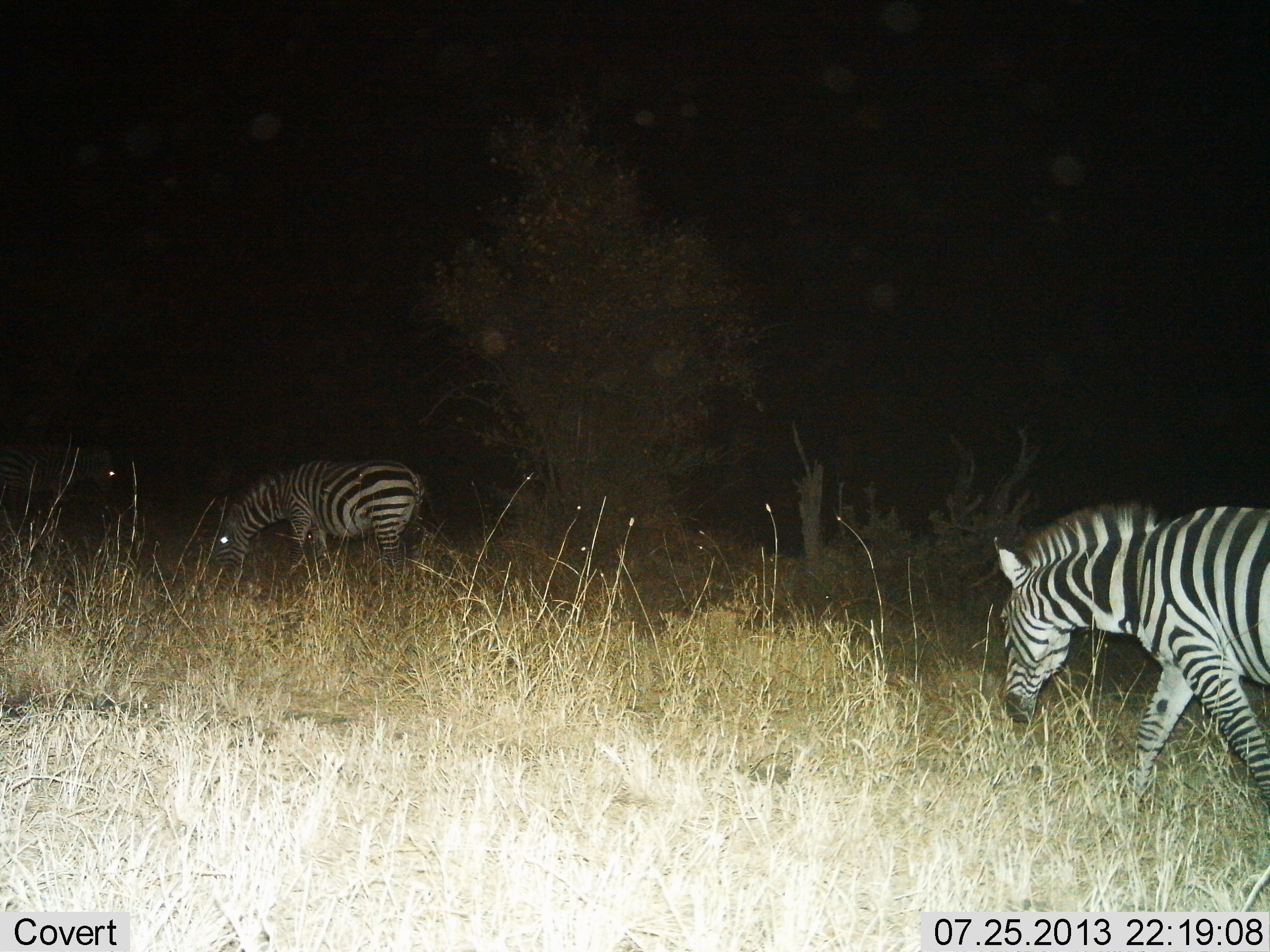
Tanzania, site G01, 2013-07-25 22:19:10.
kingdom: Animalia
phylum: Chordata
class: Mammalia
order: Perissodactyla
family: Equidae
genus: Equus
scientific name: Equus quagga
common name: plains zebra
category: zebra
Zebra (plains zebra) (Equus quagga), count 2. Behavior (volunteer vote fractions): standing 22%, resting 0%, moving 66%, interacting 0%. Young present (vote fraction): 0%. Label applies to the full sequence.